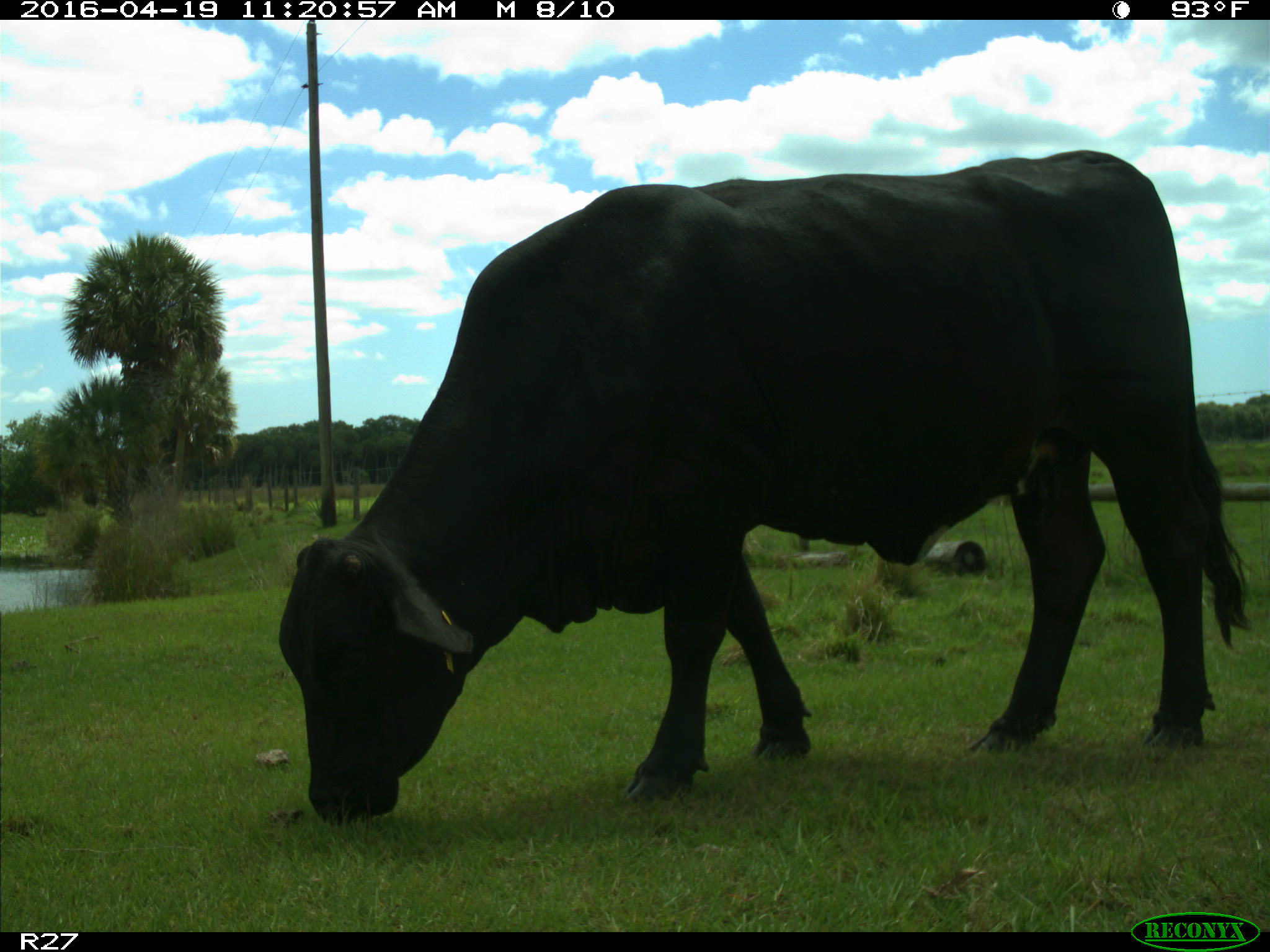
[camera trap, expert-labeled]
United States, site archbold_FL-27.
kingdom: Animalia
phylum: Chordata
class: Mammalia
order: Artiodactyla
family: Bovidae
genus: Bos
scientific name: Bos taurus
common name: domestic cow